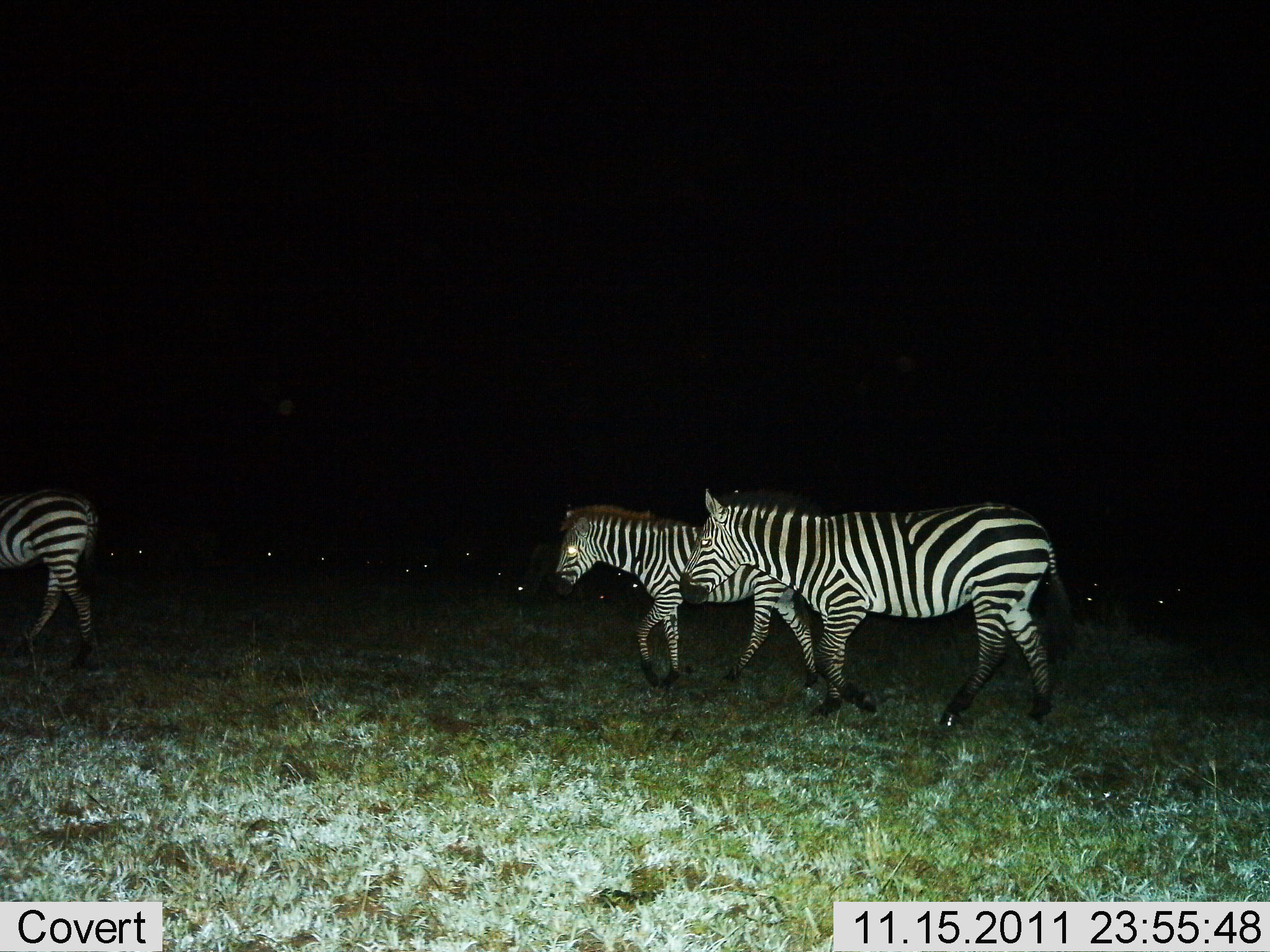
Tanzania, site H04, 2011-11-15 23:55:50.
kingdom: Animalia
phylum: Chordata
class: Mammalia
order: Perissodactyla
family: Equidae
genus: Equus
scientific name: Equus quagga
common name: plains zebra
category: zebra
Zebra (plains zebra) (Equus quagga), count 3. Behavior (volunteer vote fractions): standing 8%, resting 8%, moving 100%, interacting 0%. Young present (vote fraction): 0%. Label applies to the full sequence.